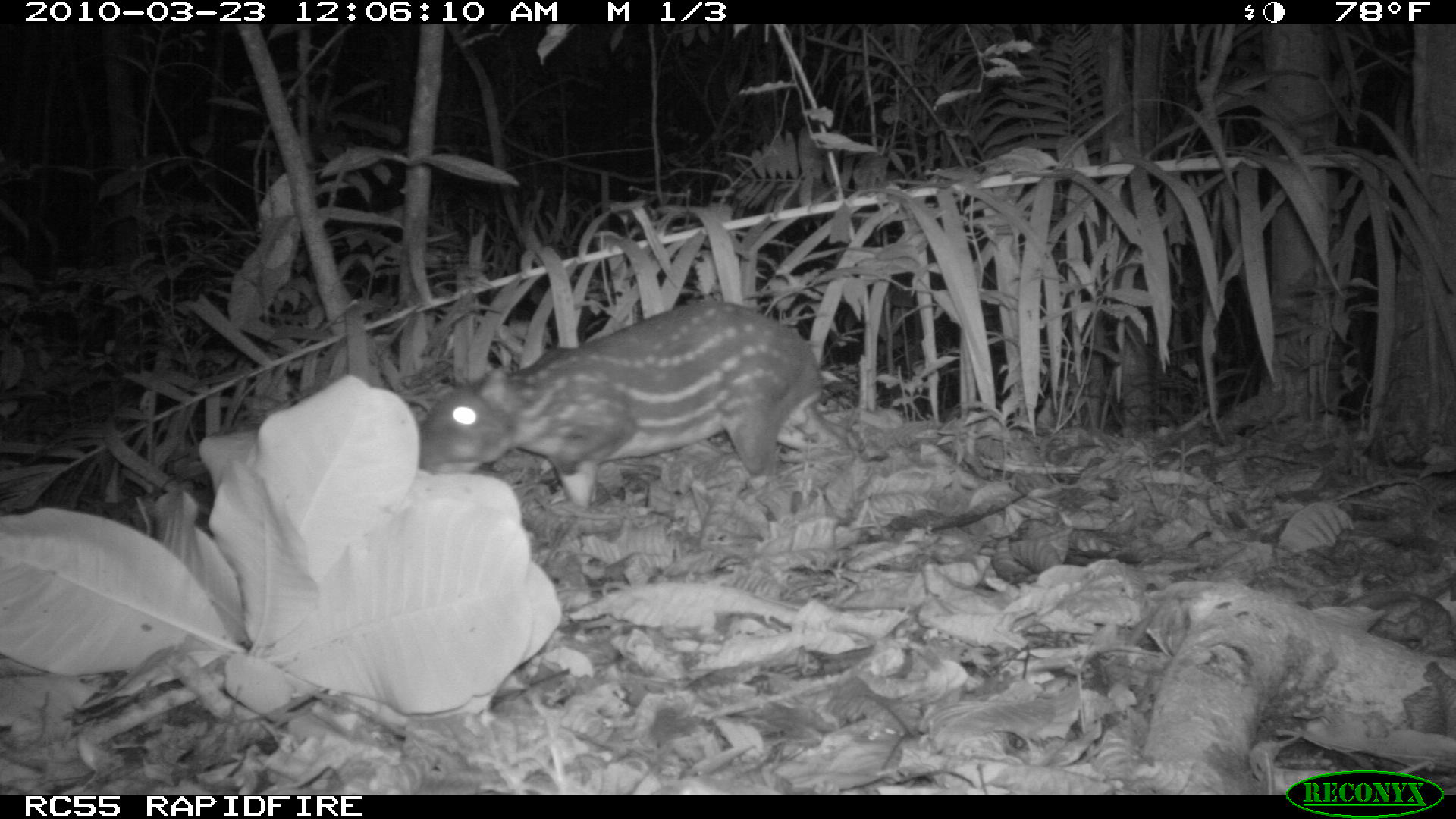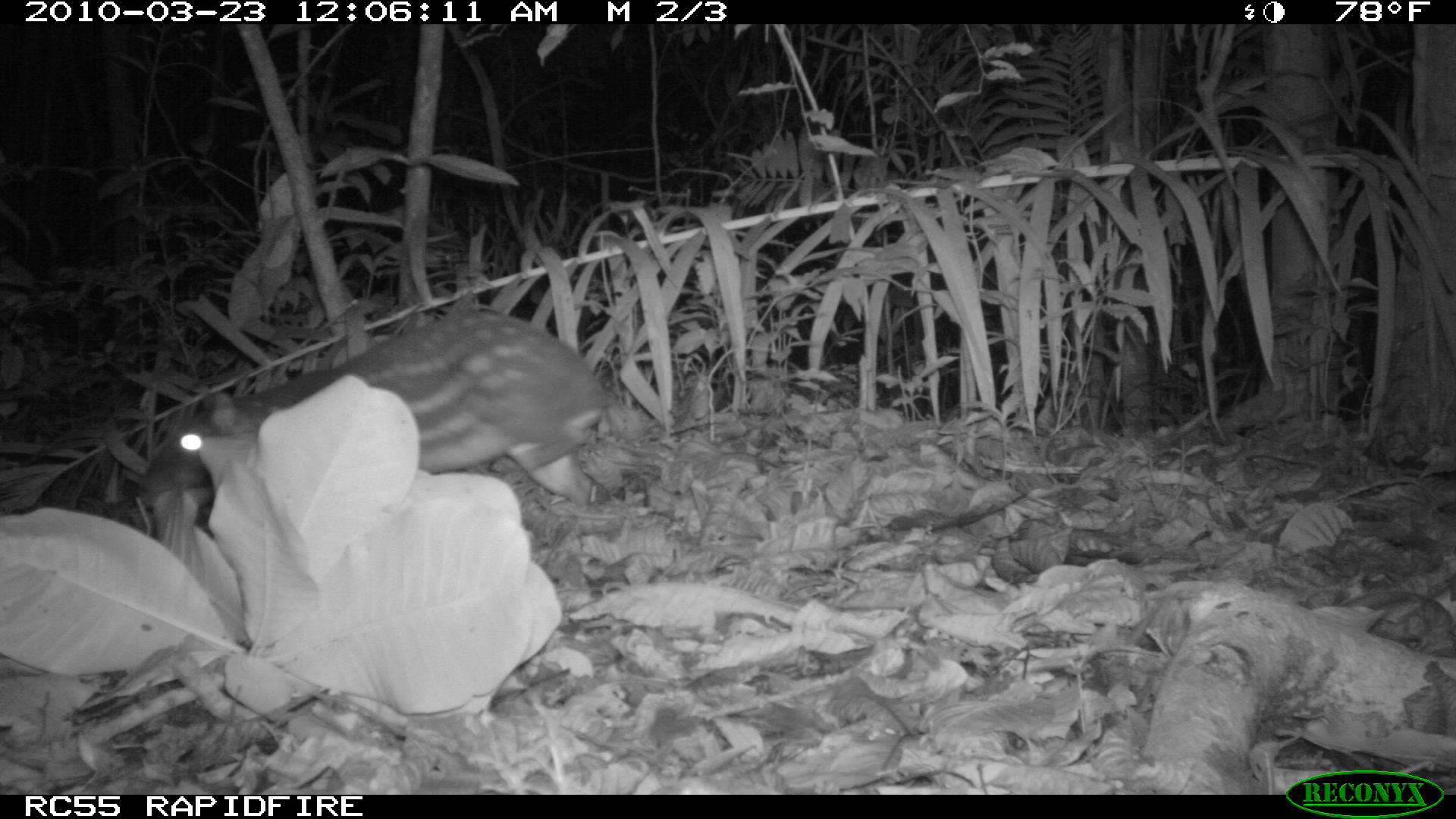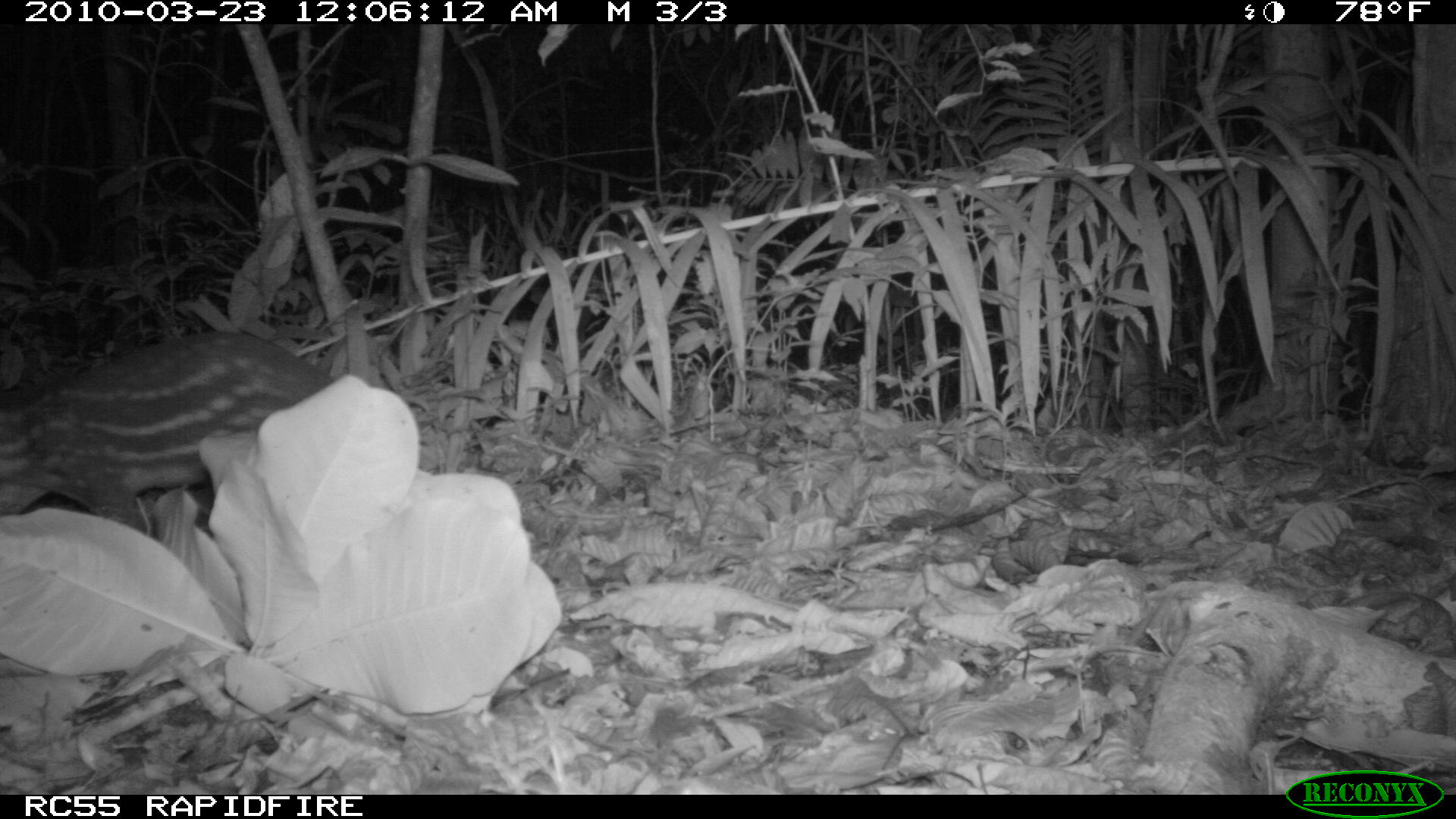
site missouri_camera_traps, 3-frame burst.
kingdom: Animalia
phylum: Chordata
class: Mammalia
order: Rodentia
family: Cuniculidae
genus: Cuniculus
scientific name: Cuniculus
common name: paca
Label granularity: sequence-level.